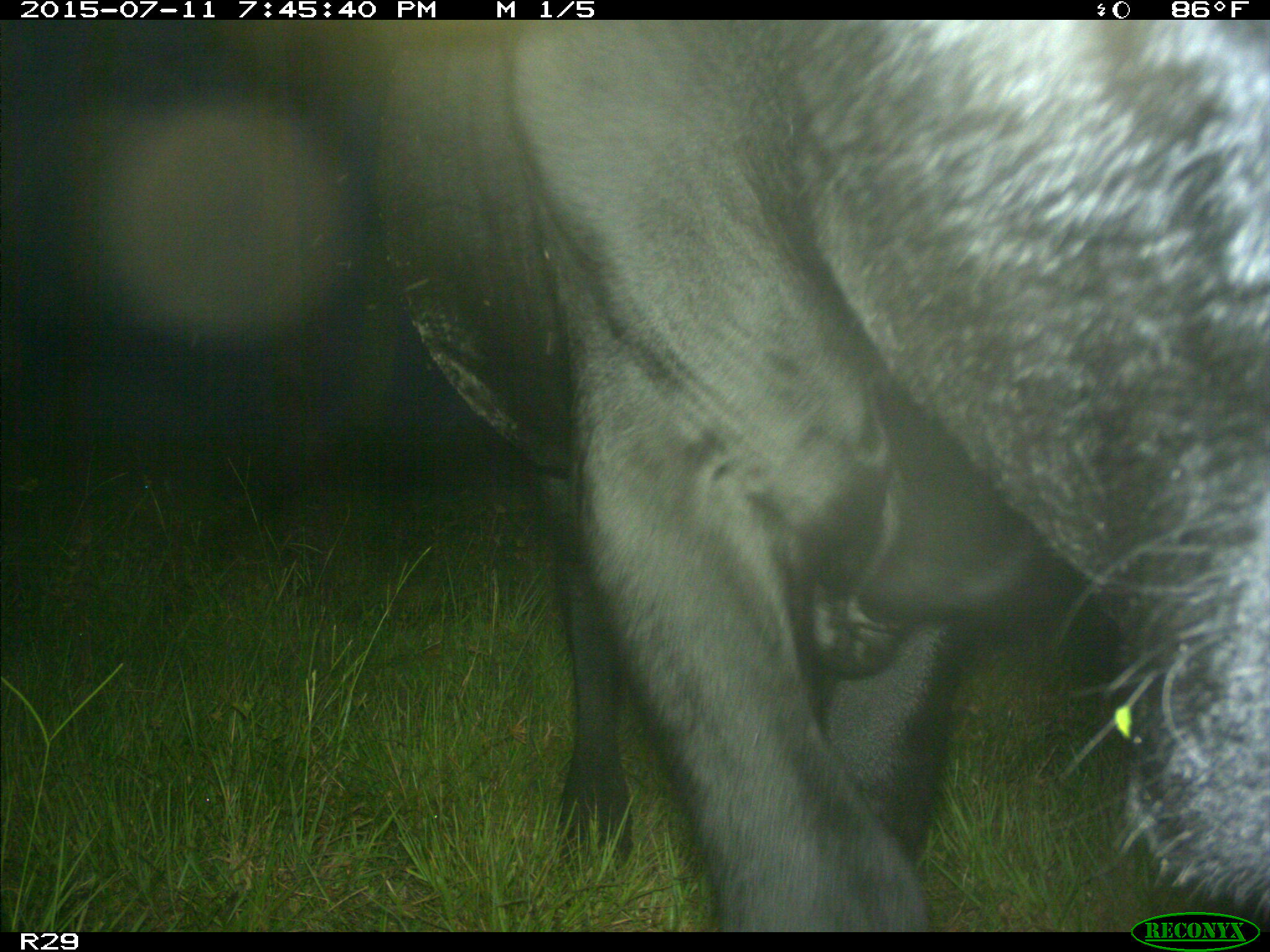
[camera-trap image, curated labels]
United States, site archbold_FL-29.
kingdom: Animalia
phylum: Chordata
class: Mammalia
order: Artiodactyla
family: Bovidae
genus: Bos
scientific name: Bos taurus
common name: domestic cow